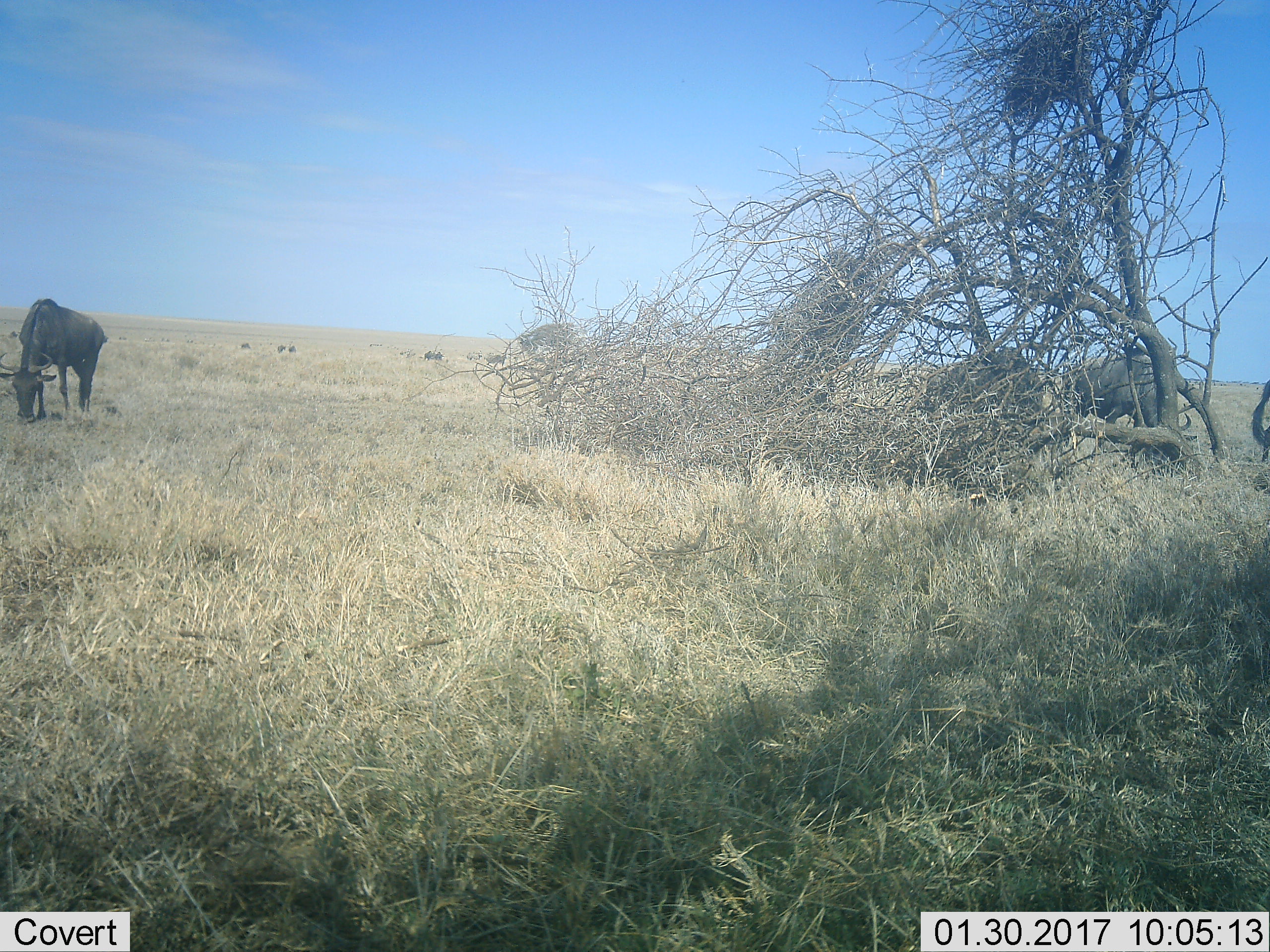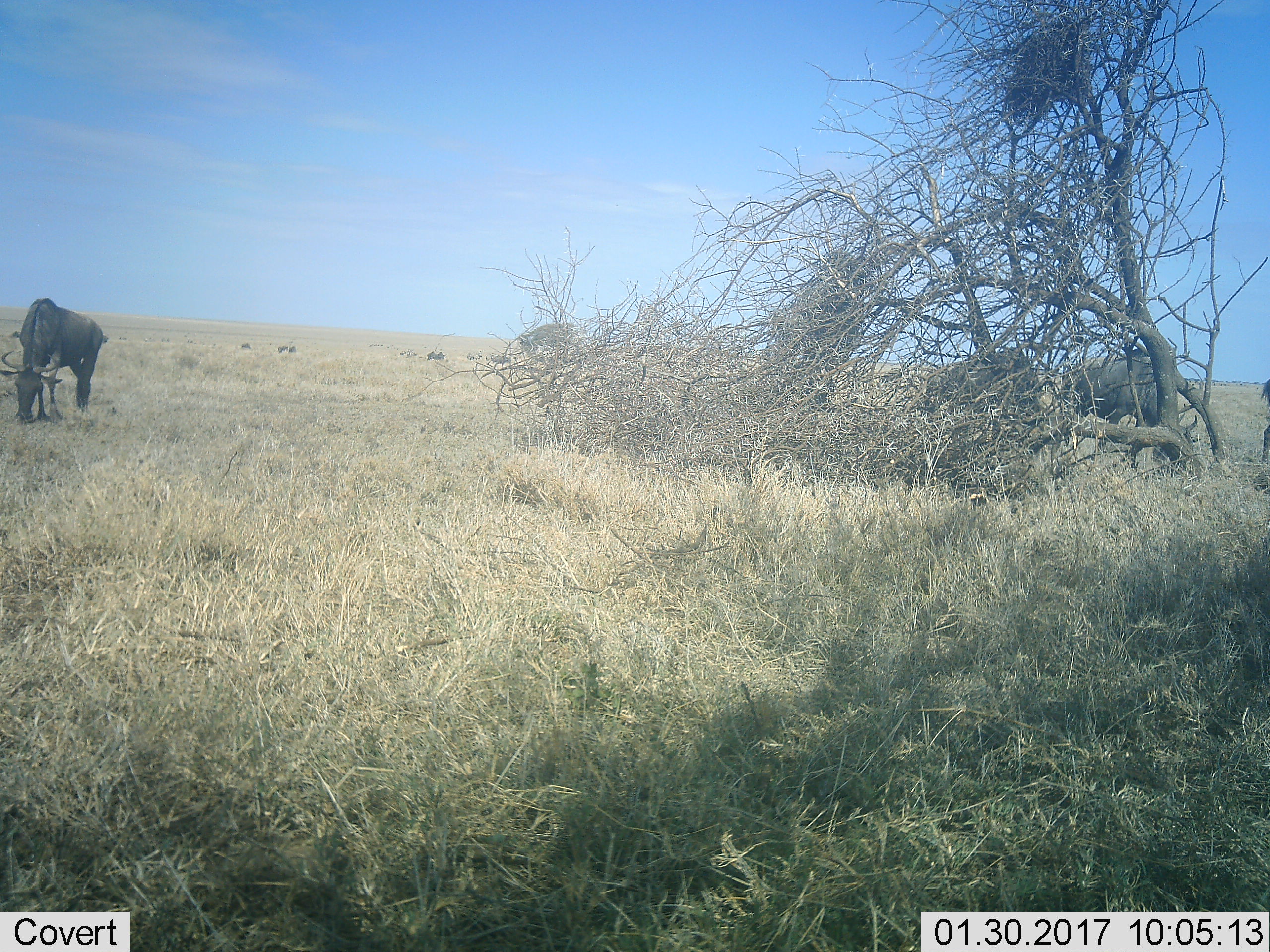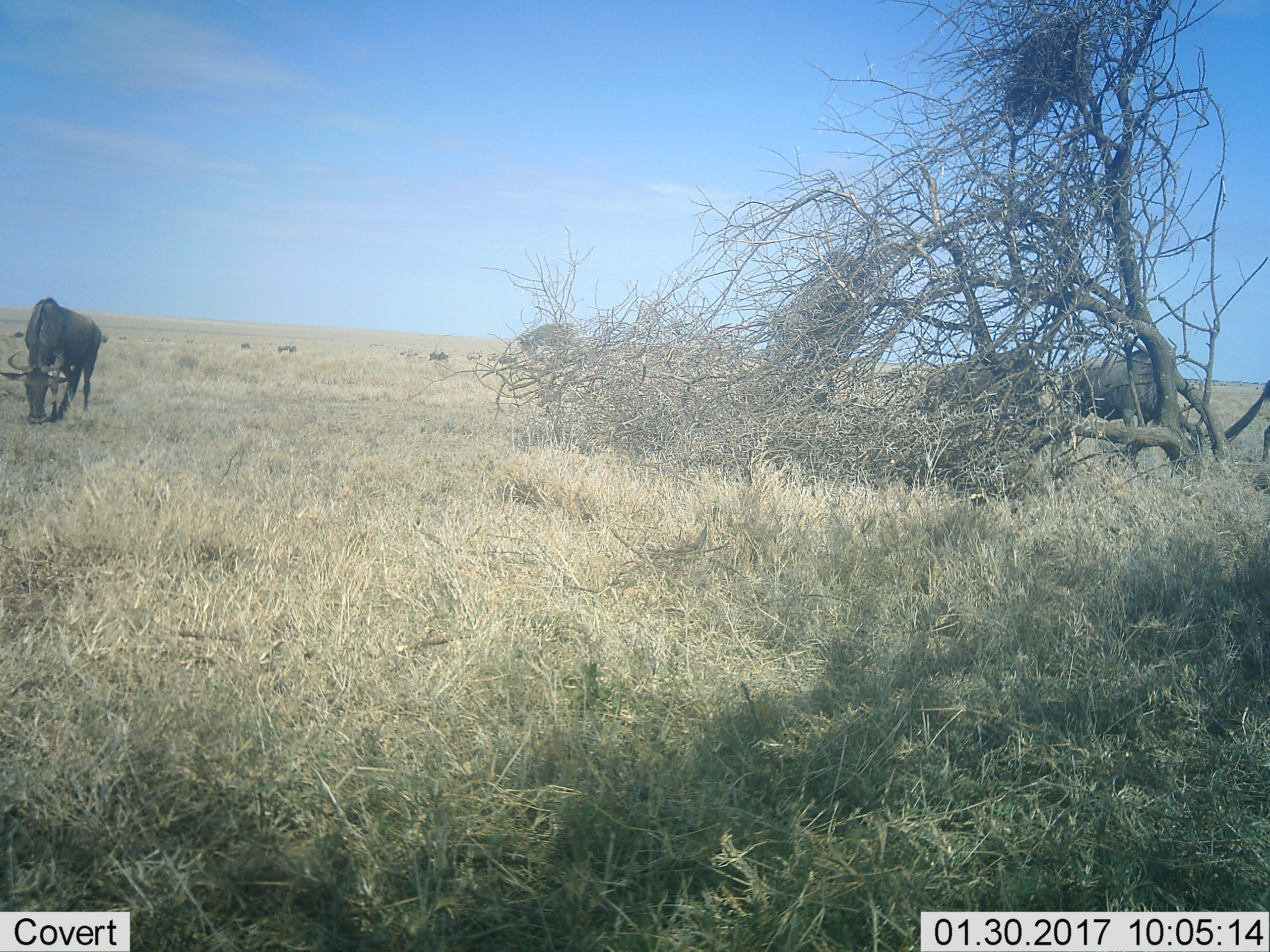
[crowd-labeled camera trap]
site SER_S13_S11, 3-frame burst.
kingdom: Animalia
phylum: Chordata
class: Mammalia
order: Artiodactyla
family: Bovidae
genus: Connochaetes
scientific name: Connochaetes taurinus taurinus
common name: blue wildebeest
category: wildebeestblue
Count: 3.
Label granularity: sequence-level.